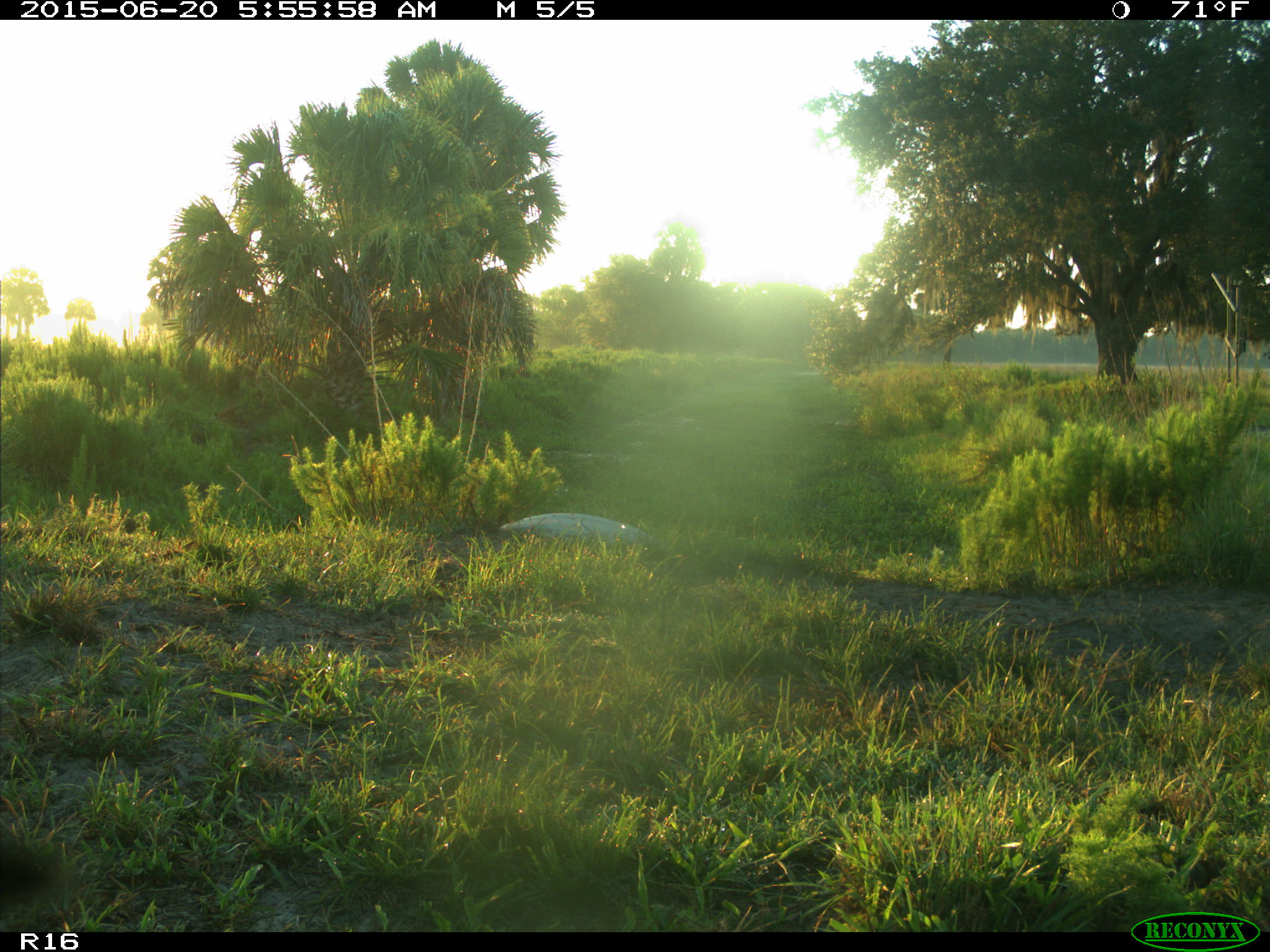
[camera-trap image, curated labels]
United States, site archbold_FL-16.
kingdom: Animalia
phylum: Chordata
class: Mammalia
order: Artiodactyla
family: Bovidae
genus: Bos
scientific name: Bos taurus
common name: domestic cow